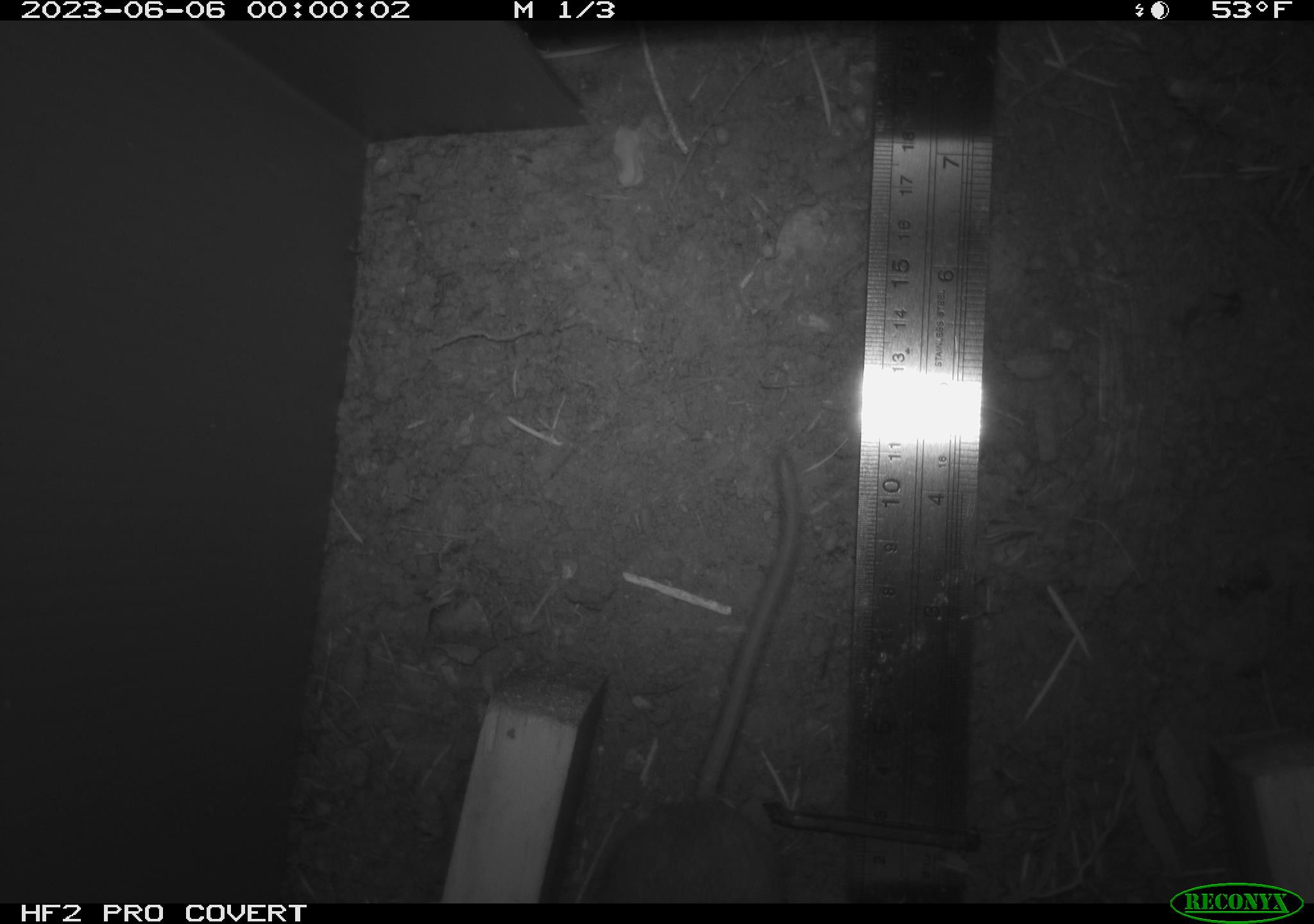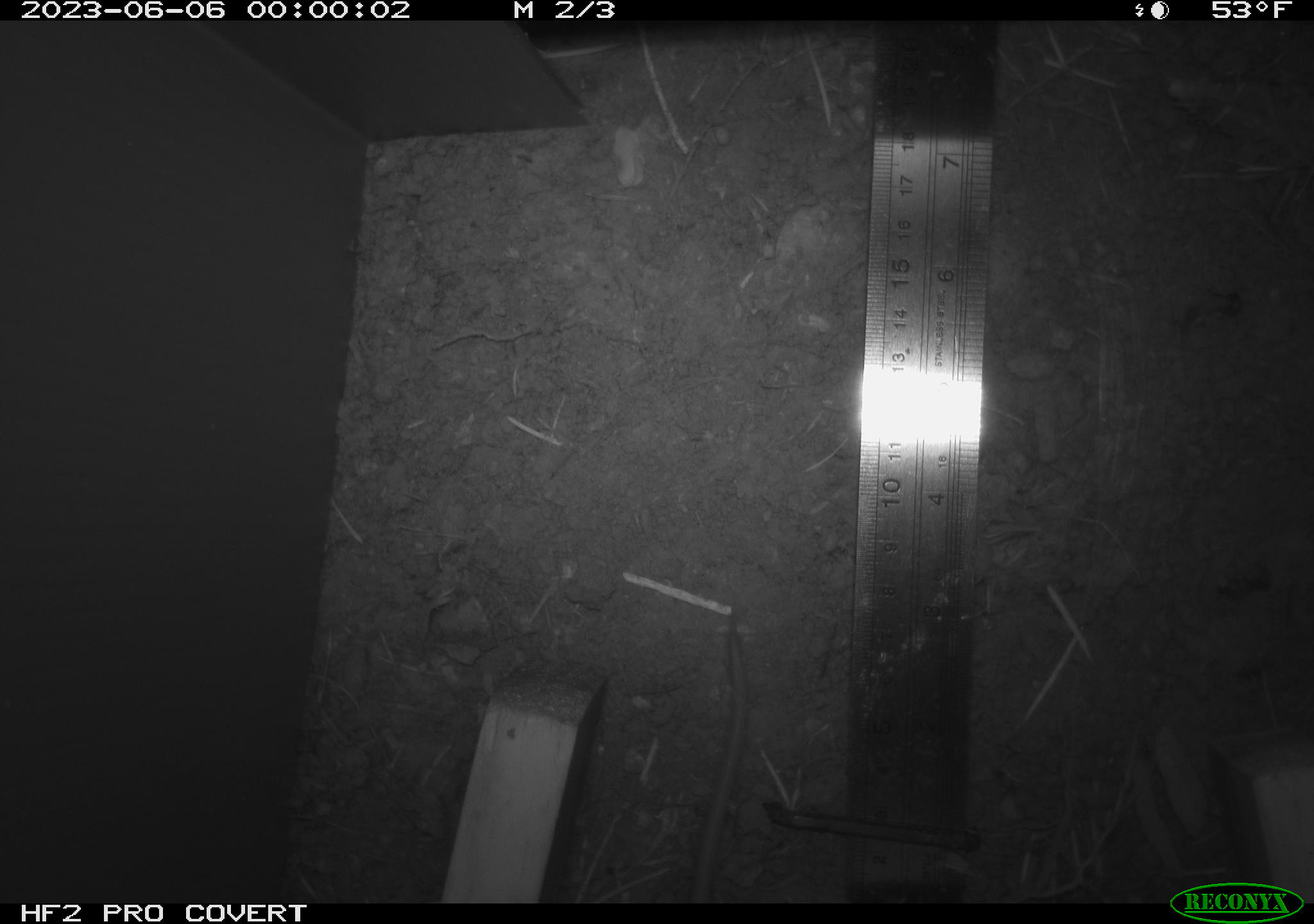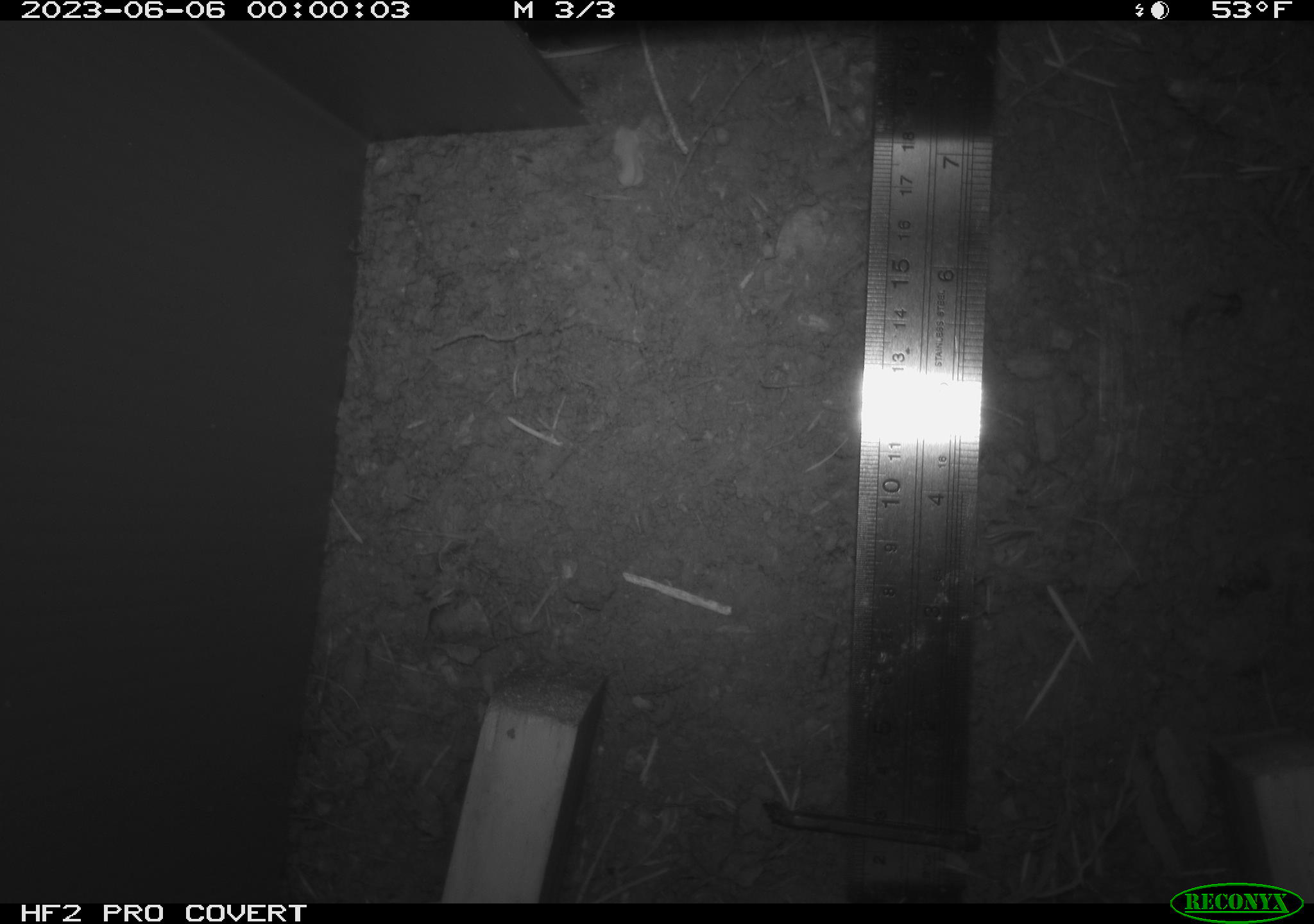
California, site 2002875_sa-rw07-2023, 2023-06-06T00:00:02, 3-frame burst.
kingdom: Animalia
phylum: Chordata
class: Mammalia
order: Rodentia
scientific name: Rodentia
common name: mouse species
Mouse species (Rodentia).